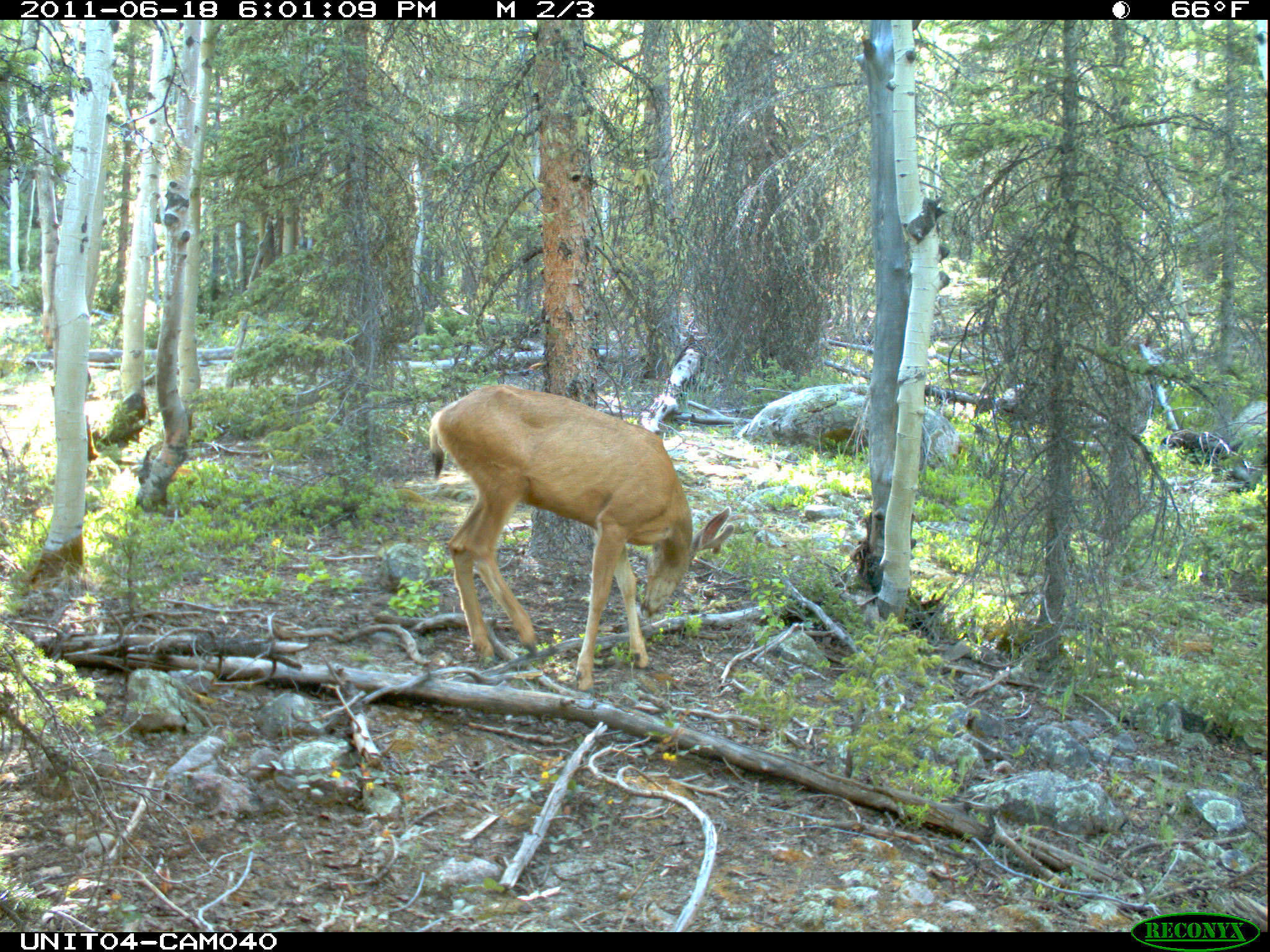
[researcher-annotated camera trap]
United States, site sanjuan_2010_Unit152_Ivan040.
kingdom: Animalia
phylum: Chordata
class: Mammalia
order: Artiodactyla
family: Cervidae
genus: Odocoileus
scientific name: Odocoileus hemionus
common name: mule deer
Odocoileus hemionus (mule deer).